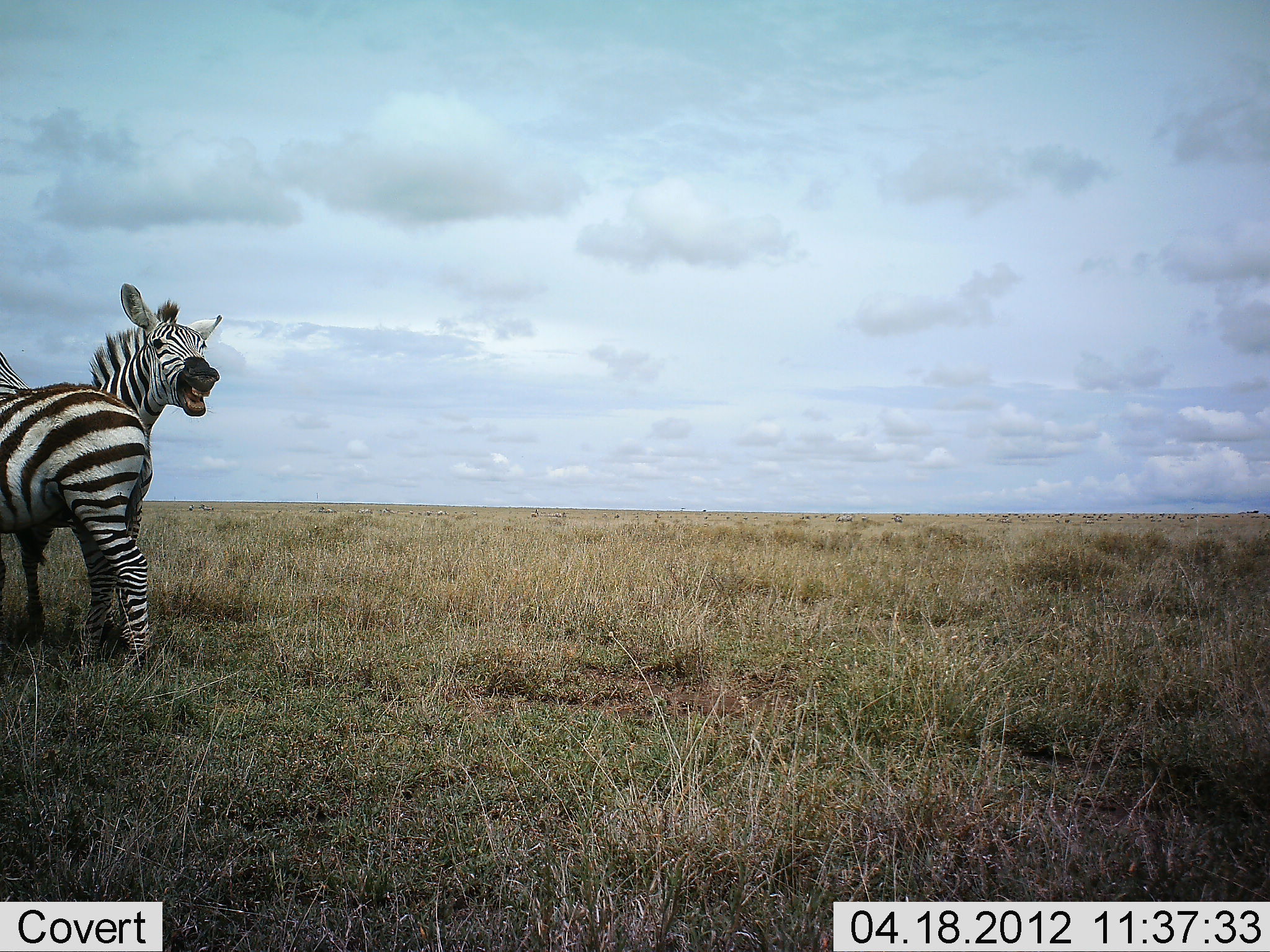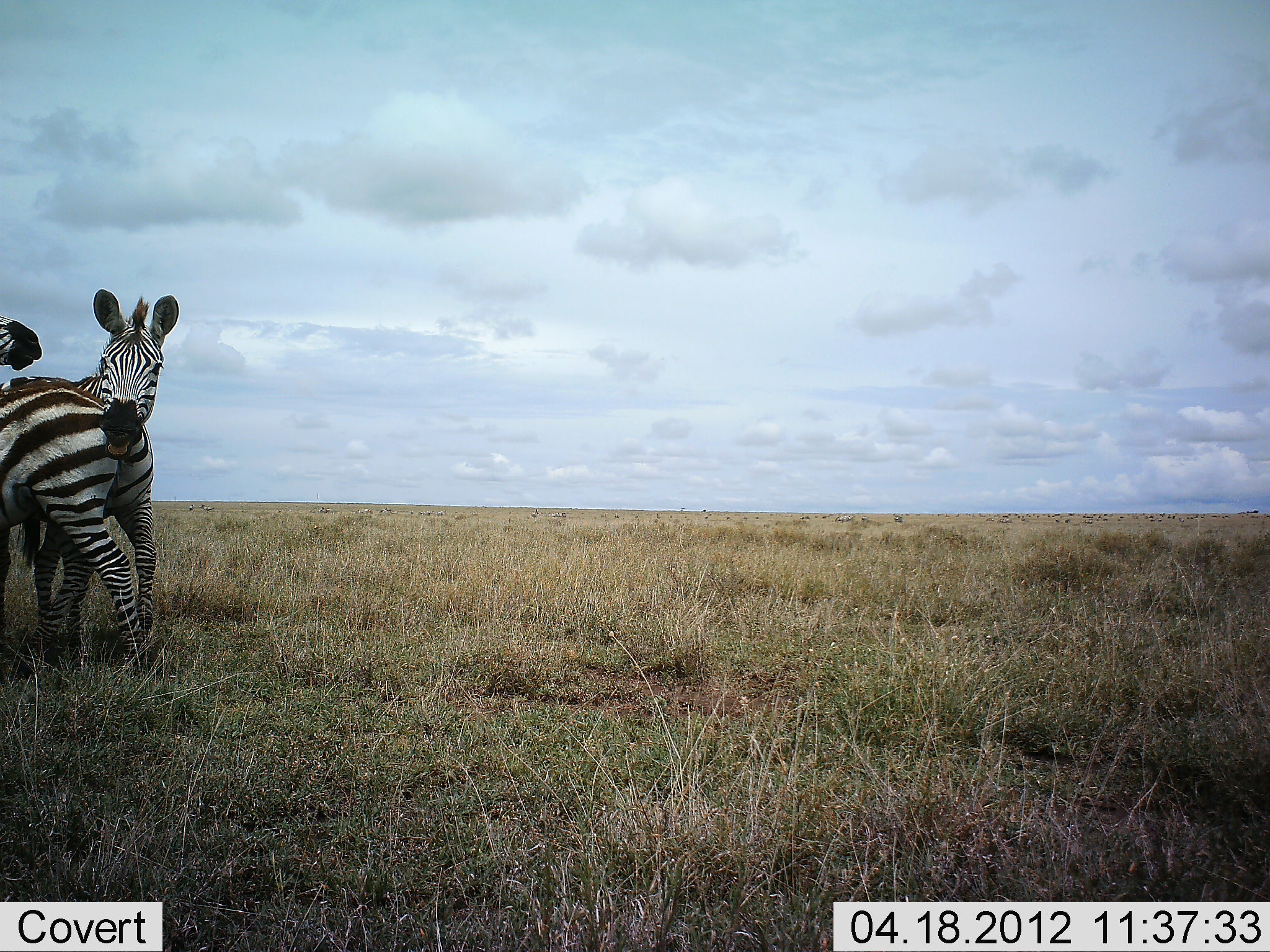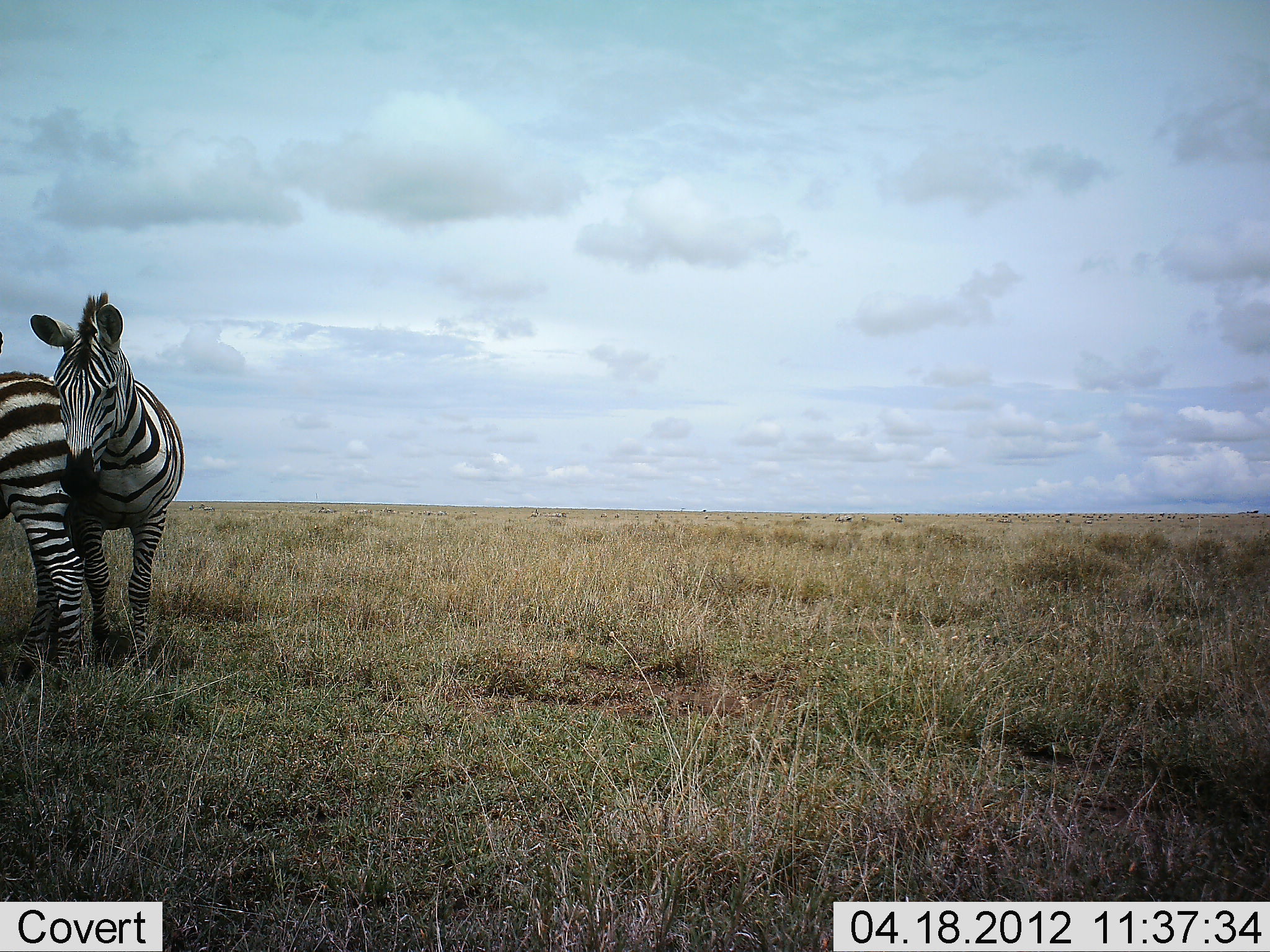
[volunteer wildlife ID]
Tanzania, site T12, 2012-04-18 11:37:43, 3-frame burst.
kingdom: Animalia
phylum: Chordata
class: Mammalia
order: Perissodactyla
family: Equidae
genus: Equus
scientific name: Equus quagga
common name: plains zebra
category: zebra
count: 2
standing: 32%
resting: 0%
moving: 0%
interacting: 91%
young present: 0%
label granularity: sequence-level